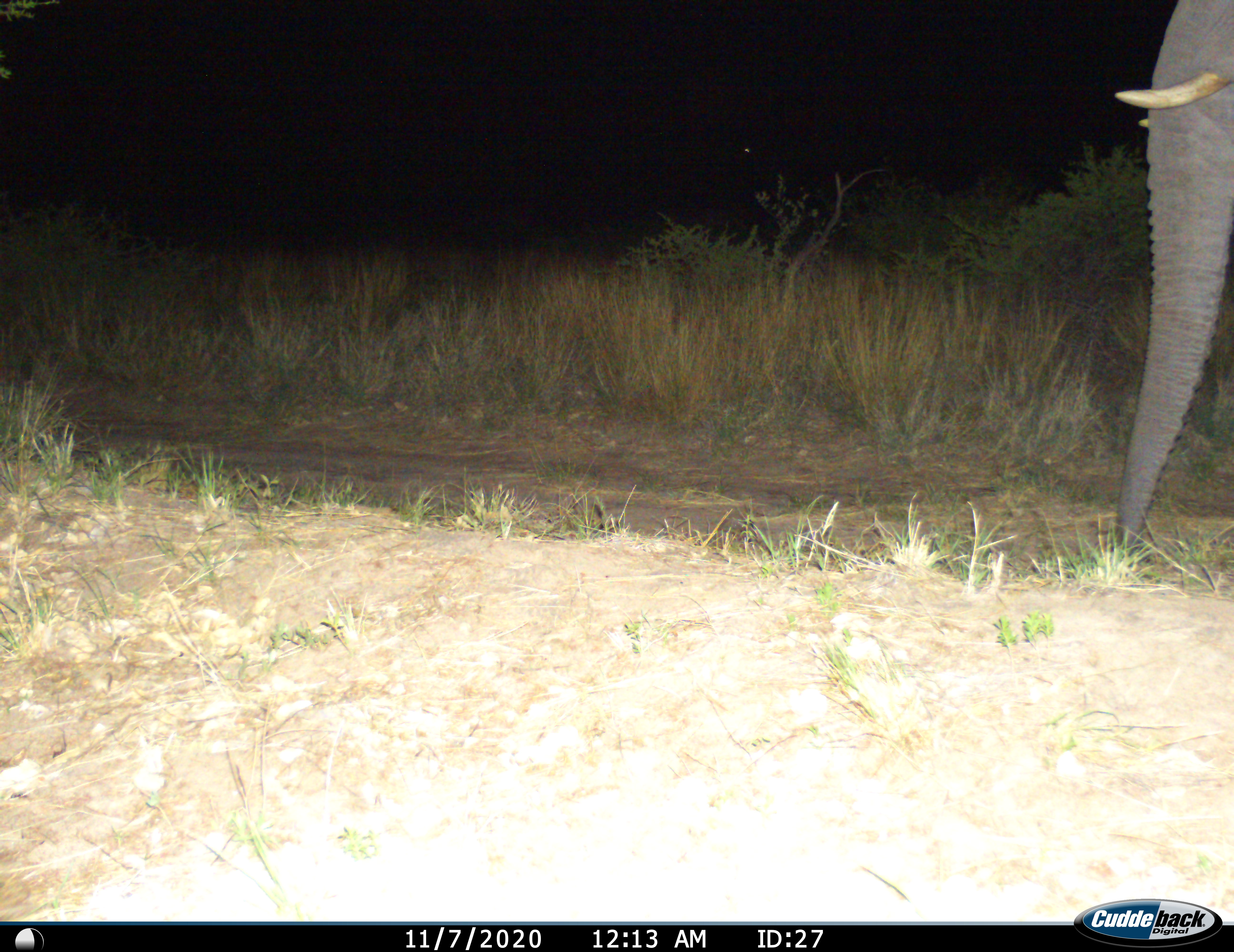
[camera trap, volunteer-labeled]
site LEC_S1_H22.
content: unidentified animal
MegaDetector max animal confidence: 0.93